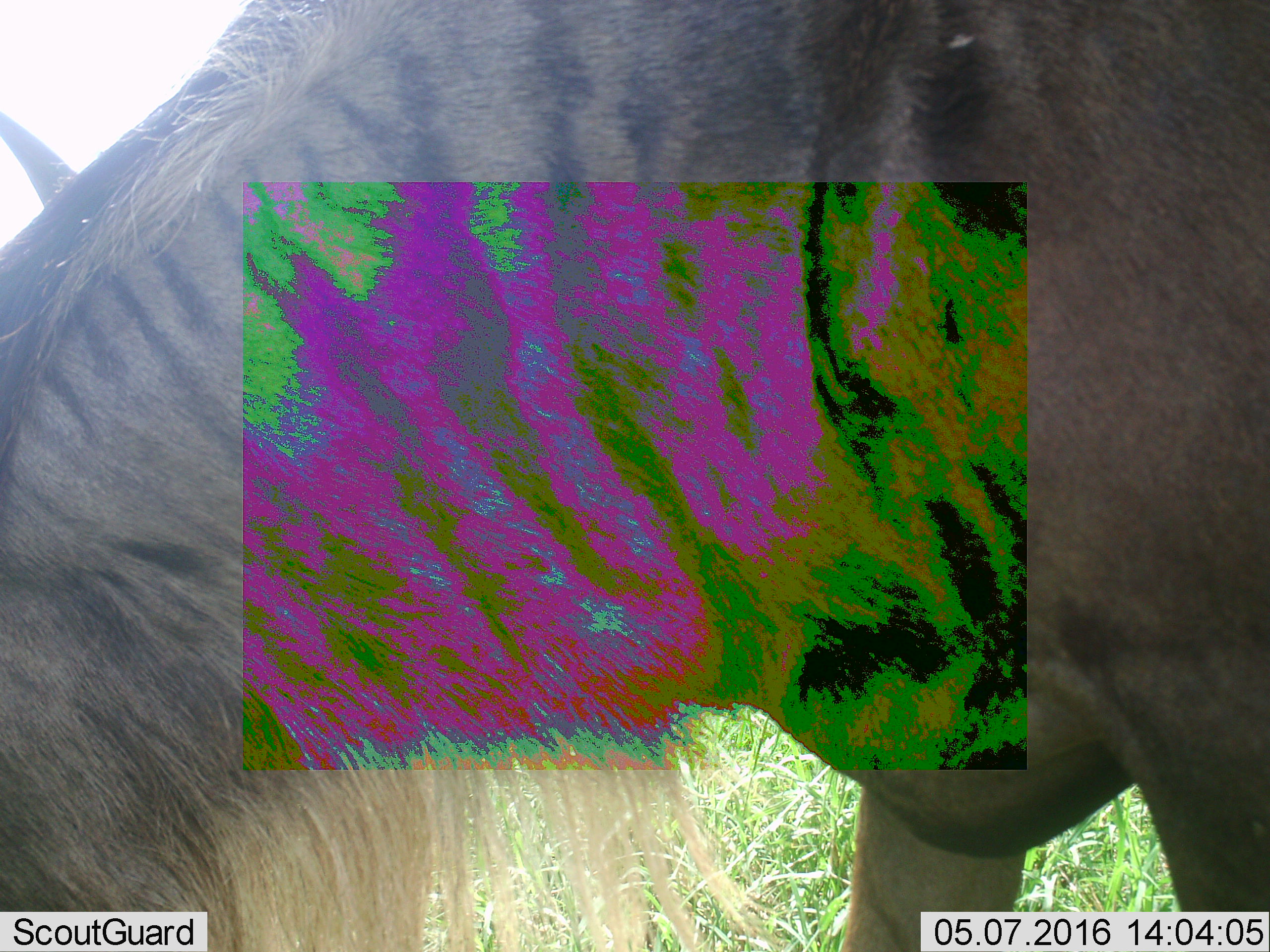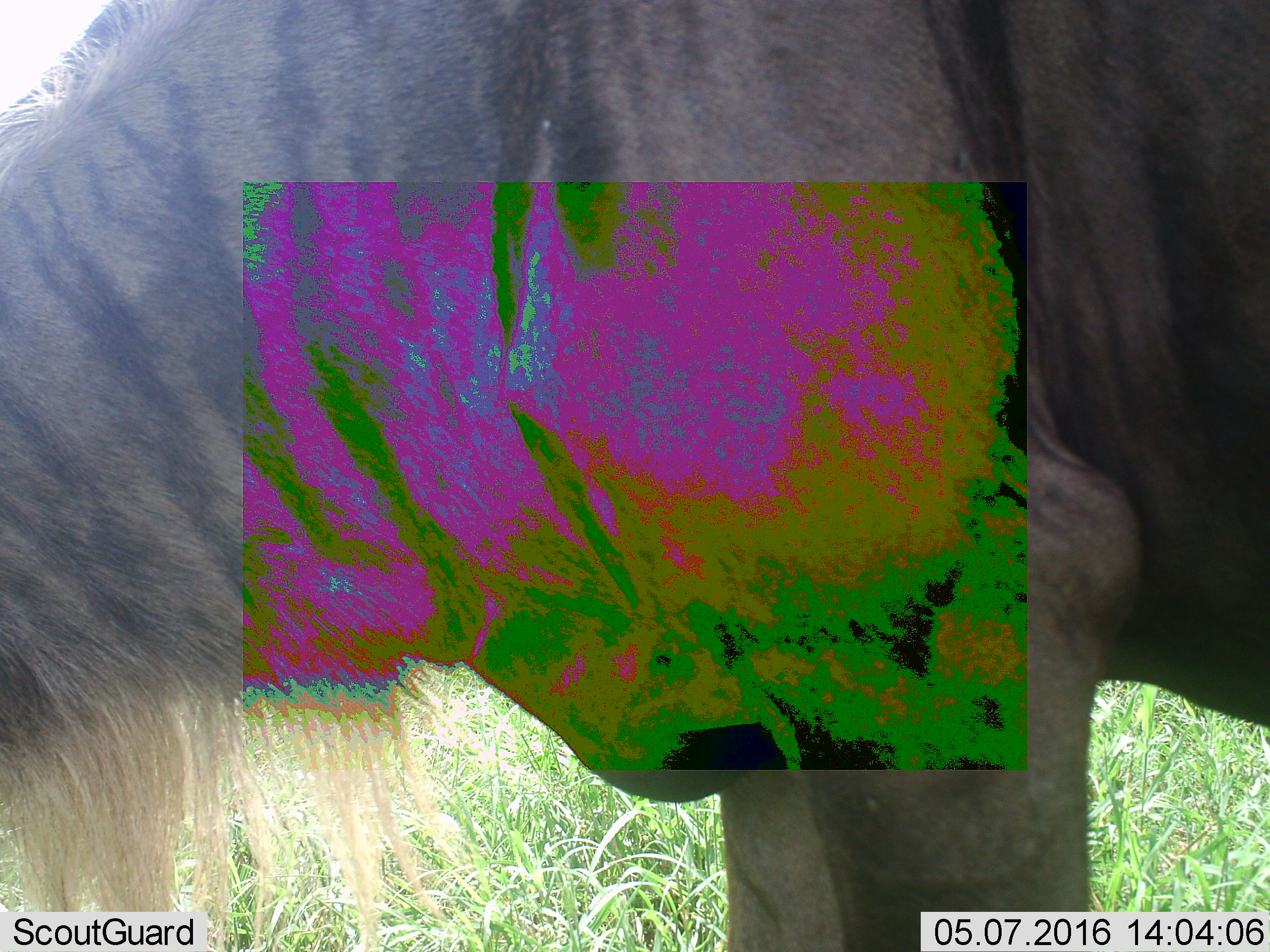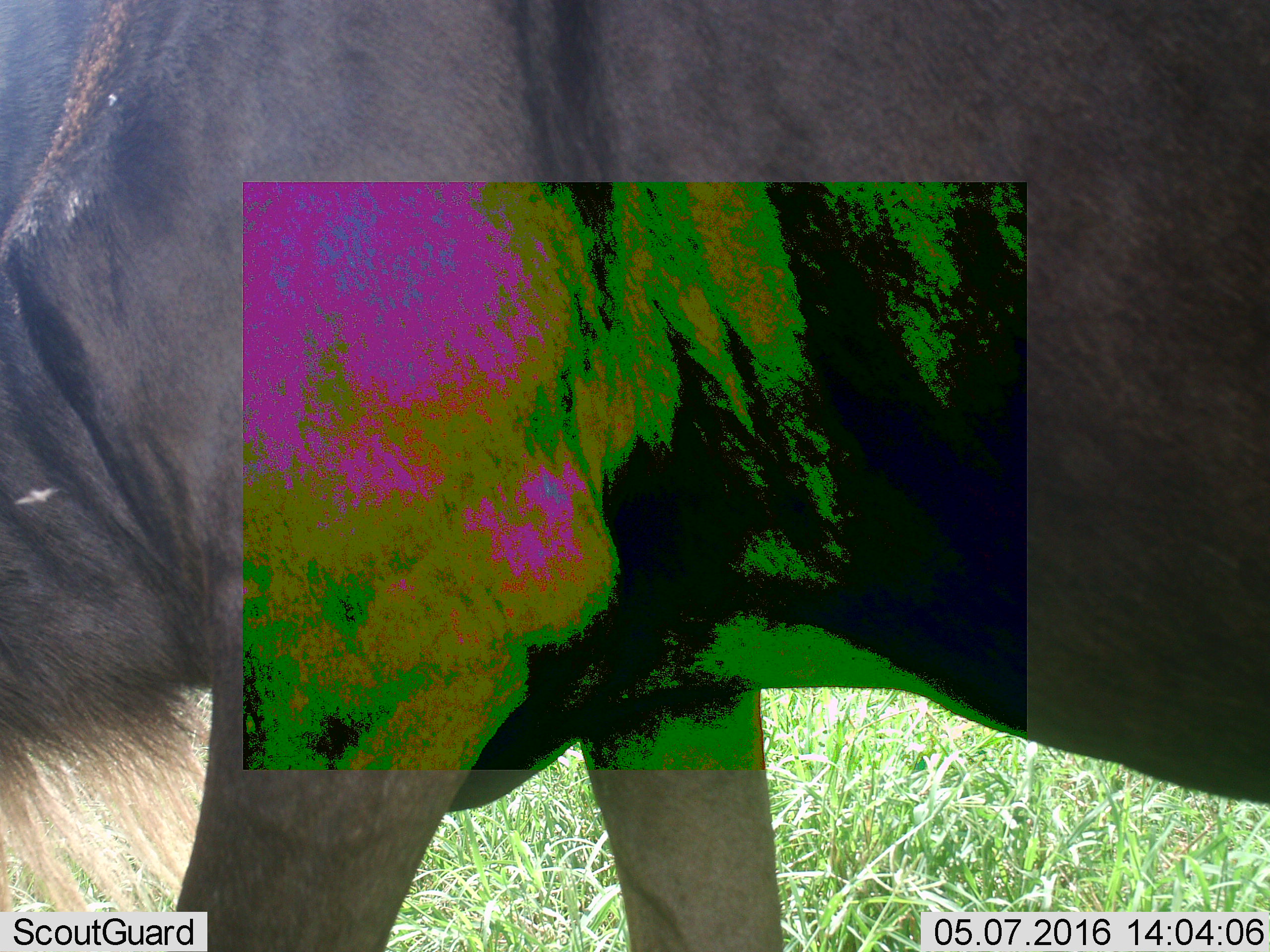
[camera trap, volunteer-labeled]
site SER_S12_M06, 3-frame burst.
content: unidentified animal